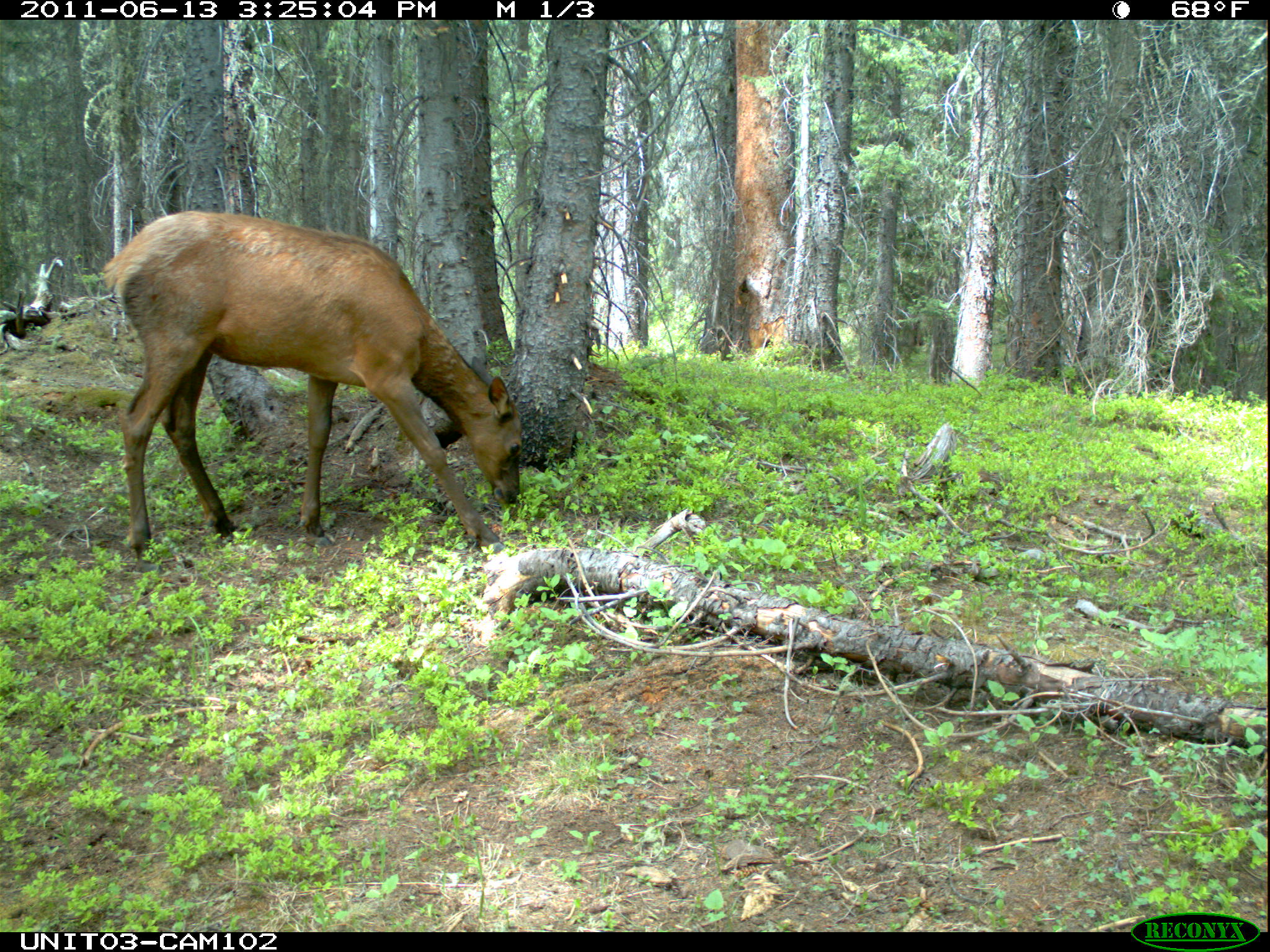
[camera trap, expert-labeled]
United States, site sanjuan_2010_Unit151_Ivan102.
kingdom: Animalia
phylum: Chordata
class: Mammalia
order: Artiodactyla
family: Cervidae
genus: Cervus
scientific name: Cervus elaphus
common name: red deer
Cervus elaphus (red deer).